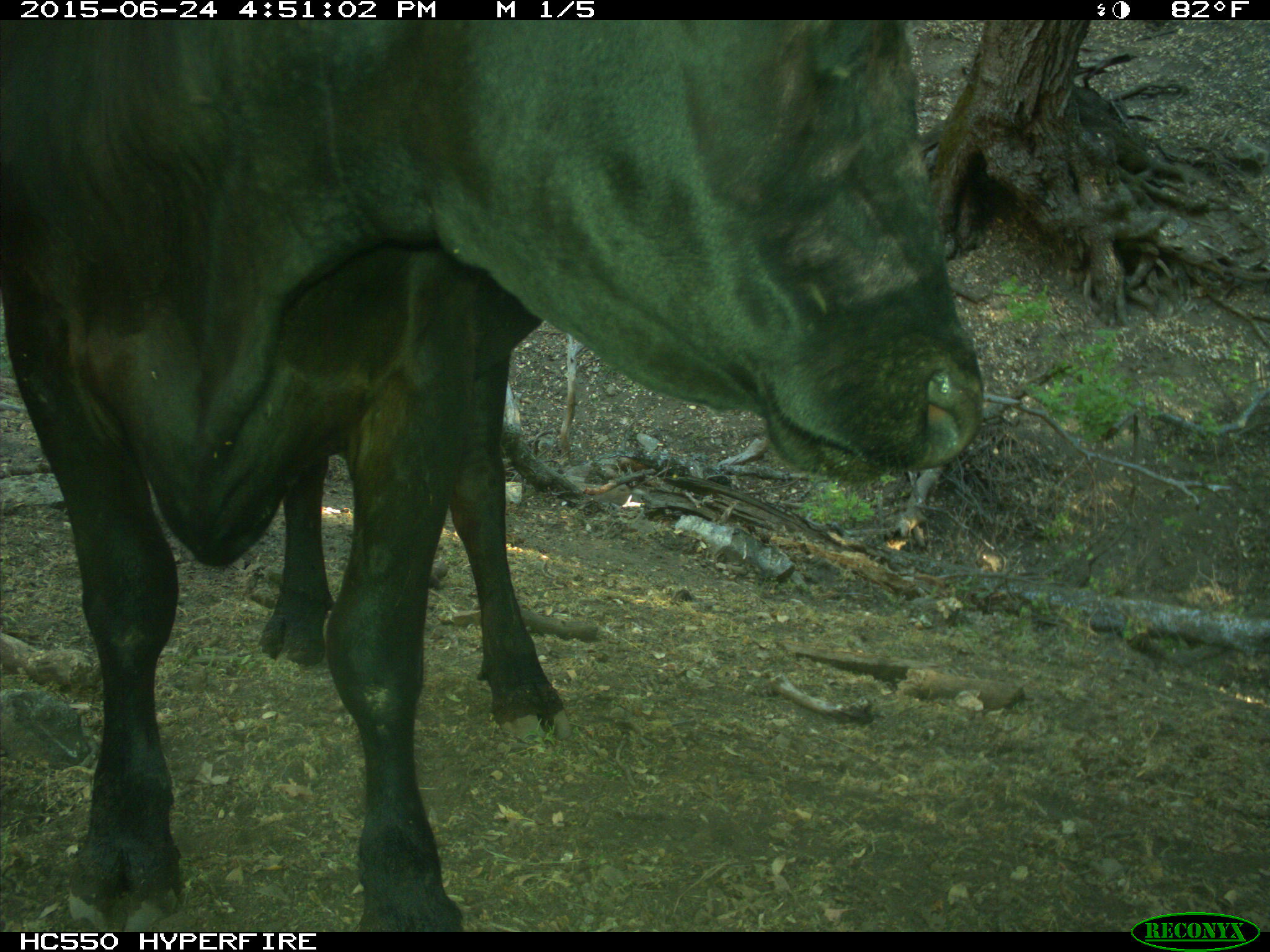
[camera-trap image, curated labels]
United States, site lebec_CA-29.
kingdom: Animalia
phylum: Chordata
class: Mammalia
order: Artiodactyla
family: Bovidae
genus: Bos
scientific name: Bos taurus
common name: domestic cow